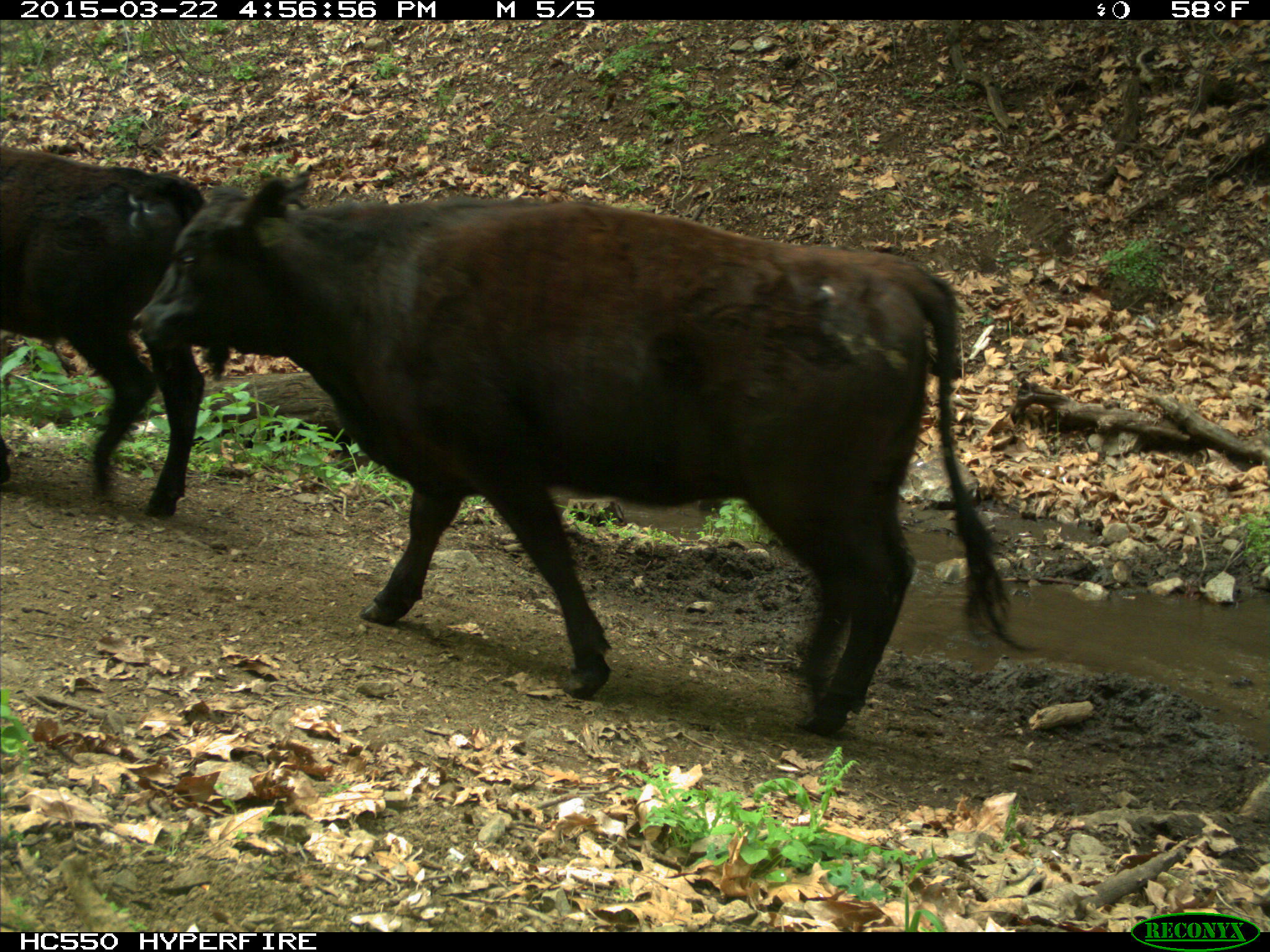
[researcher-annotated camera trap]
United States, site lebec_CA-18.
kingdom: Animalia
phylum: Chordata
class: Mammalia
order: Artiodactyla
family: Bovidae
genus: Bos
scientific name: Bos taurus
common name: domestic cow